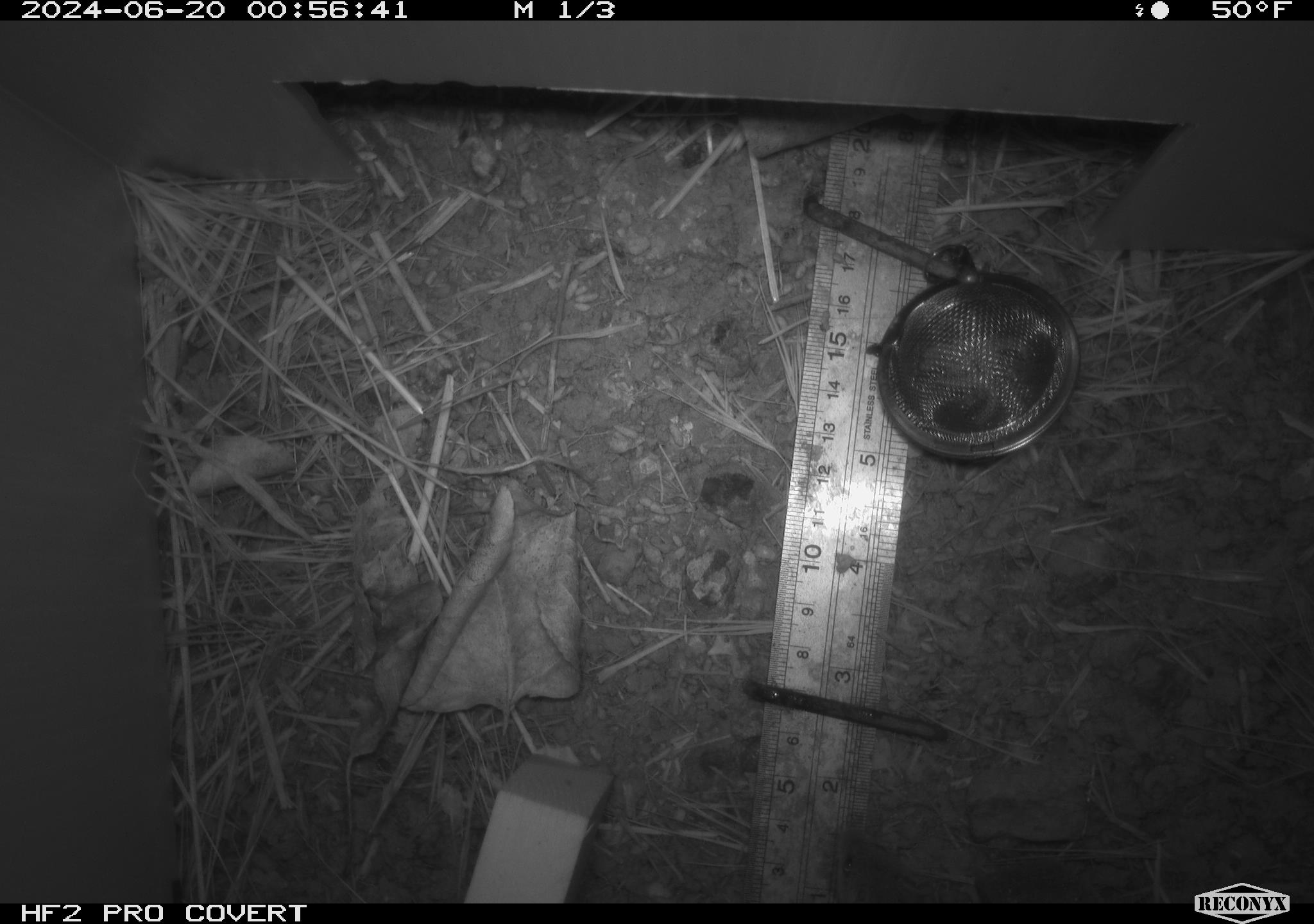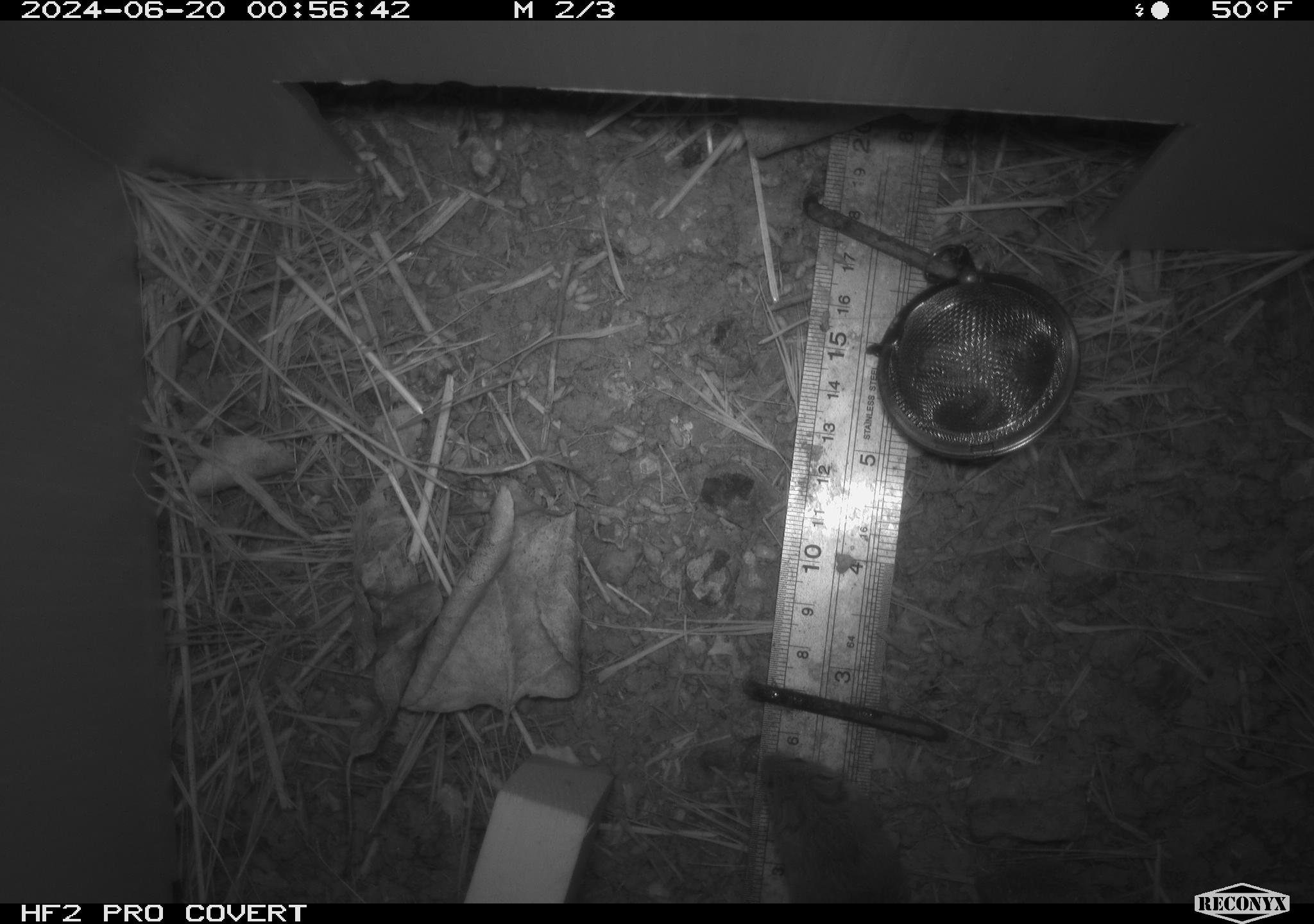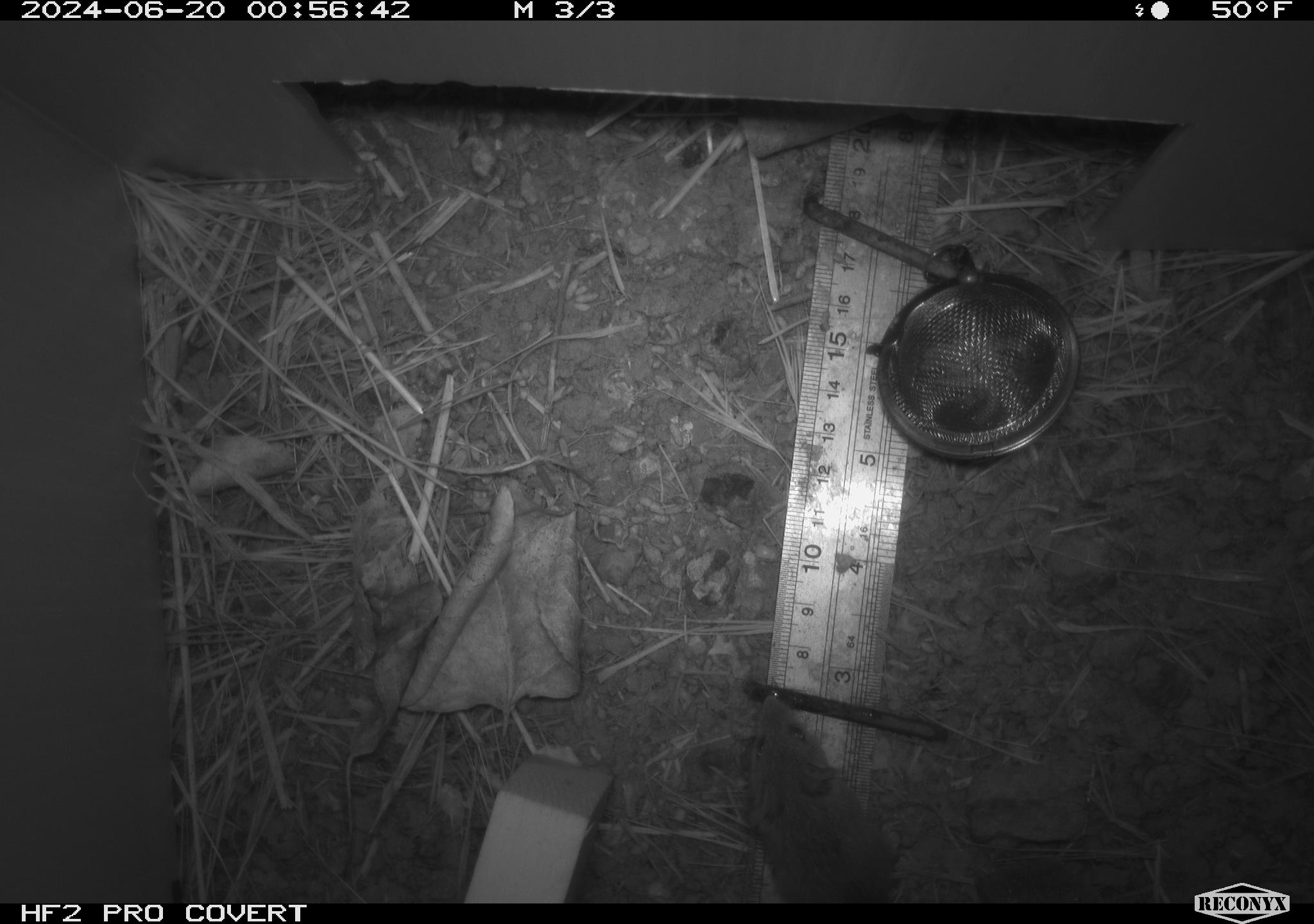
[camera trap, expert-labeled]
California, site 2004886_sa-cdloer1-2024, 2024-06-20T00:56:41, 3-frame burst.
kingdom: Animalia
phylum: Chordata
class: Mammalia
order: Rodentia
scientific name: Rodentia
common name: mouse species